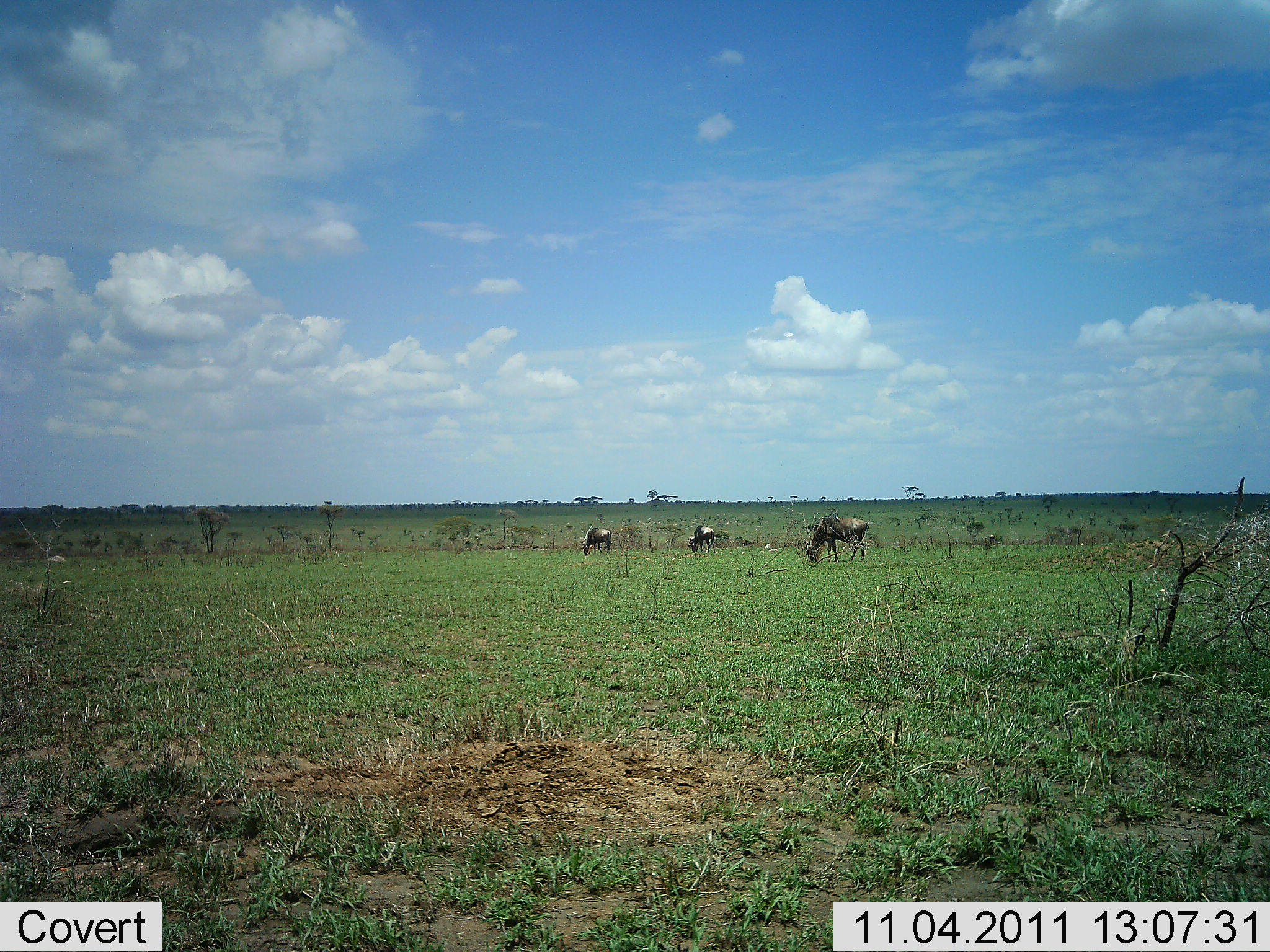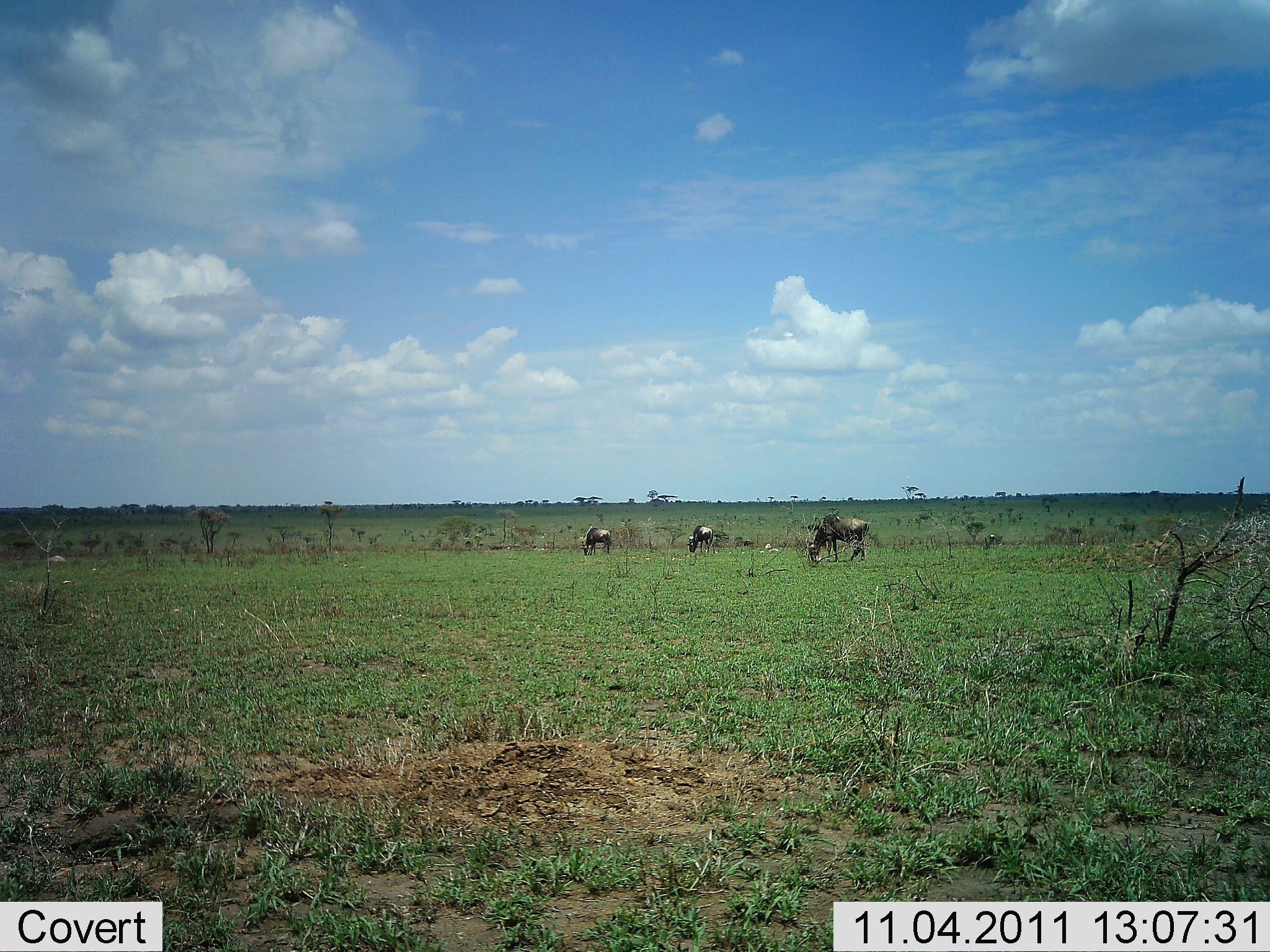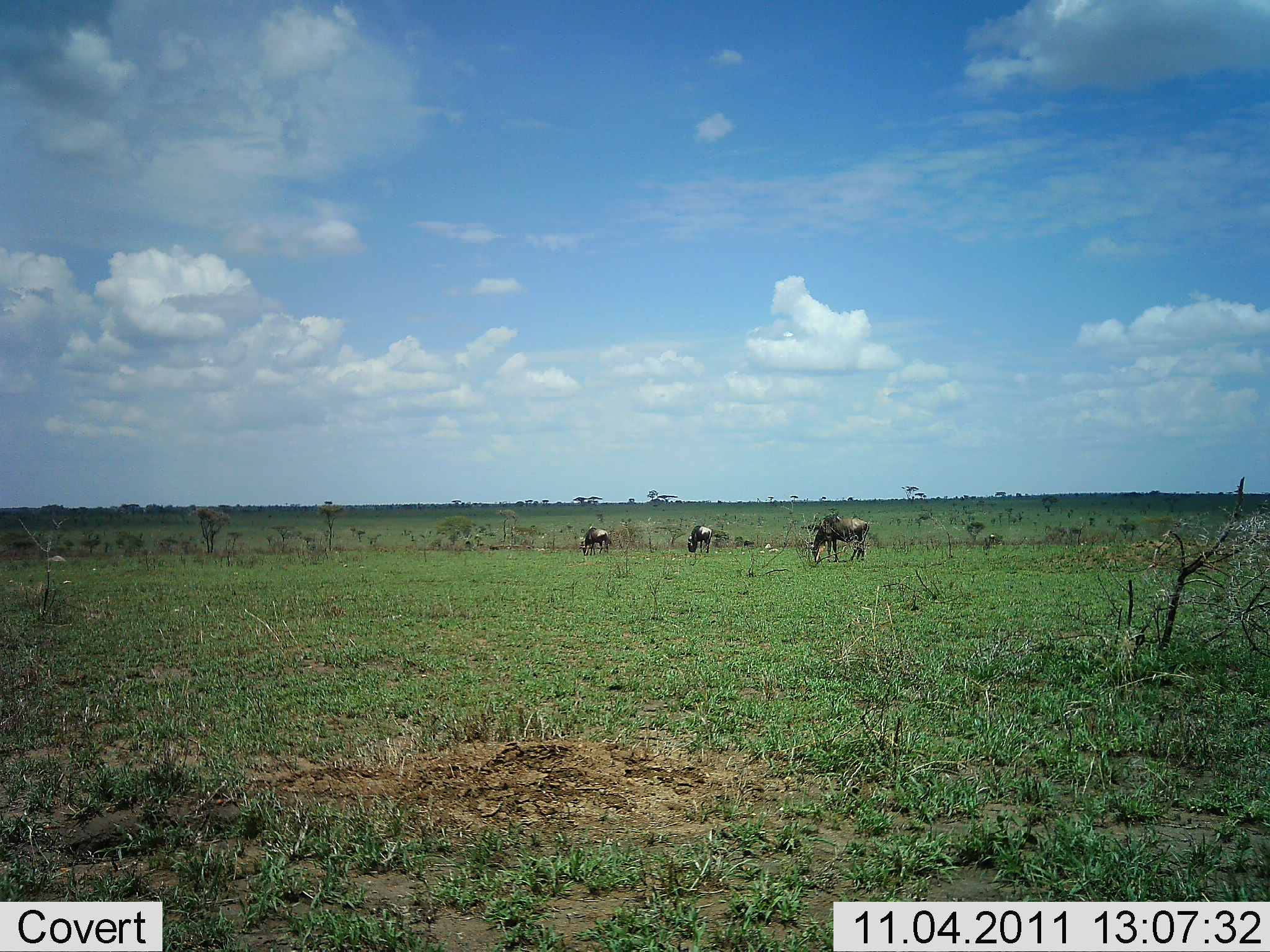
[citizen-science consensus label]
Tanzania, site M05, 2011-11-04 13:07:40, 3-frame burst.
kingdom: Animalia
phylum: Chordata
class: Mammalia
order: Artiodactyla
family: Bovidae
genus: Connochaetes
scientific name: Connochaetes taurinus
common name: blue wildebeest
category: wildebeest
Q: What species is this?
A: Wildebeest (blue wildebeest) (Connochaetes taurinus).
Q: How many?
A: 3.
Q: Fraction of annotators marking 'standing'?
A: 17%.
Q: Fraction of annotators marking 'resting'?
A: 0%.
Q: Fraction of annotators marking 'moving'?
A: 8%.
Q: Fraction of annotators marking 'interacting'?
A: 0%.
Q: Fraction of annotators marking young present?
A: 0%.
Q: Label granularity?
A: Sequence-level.